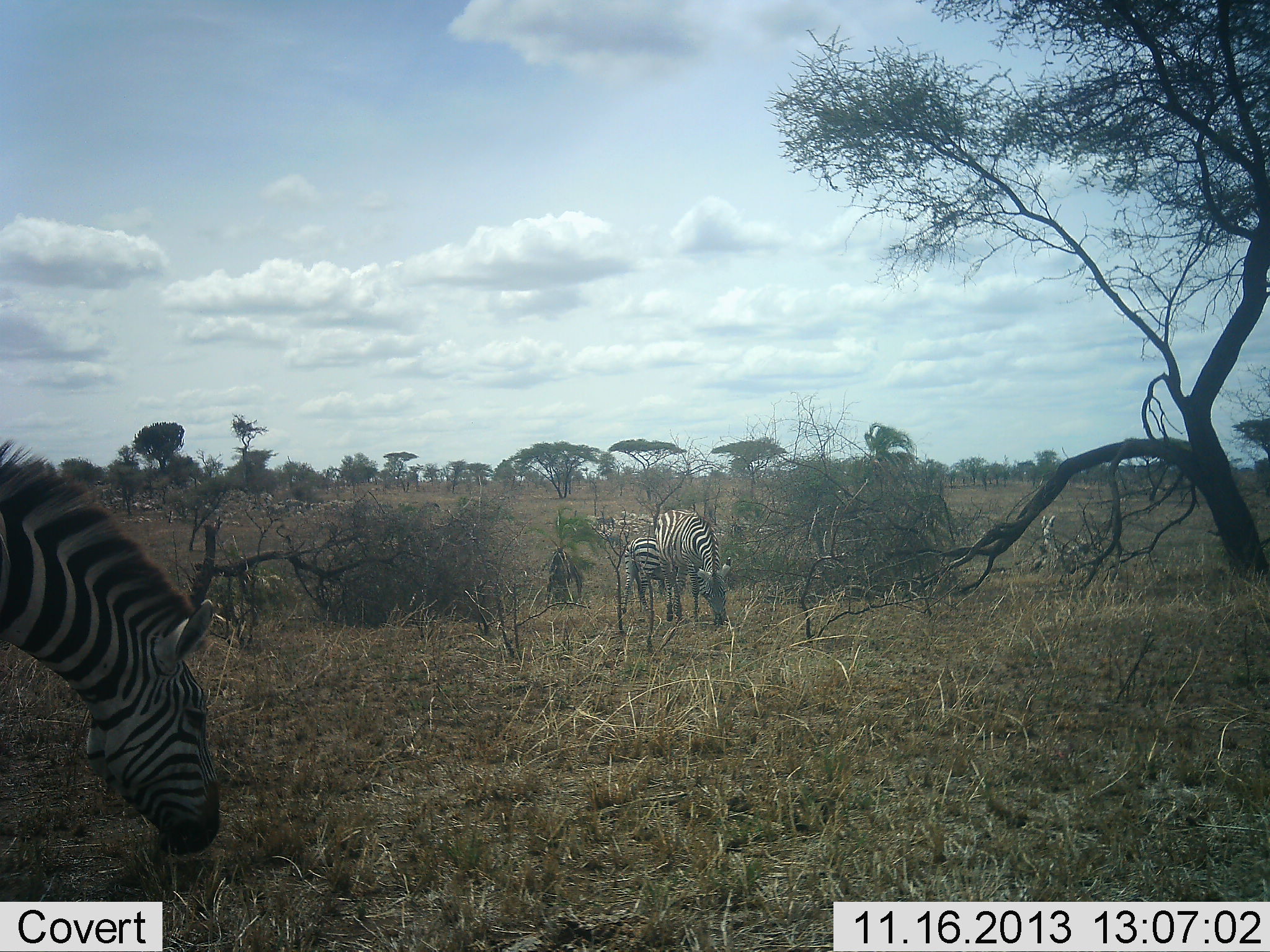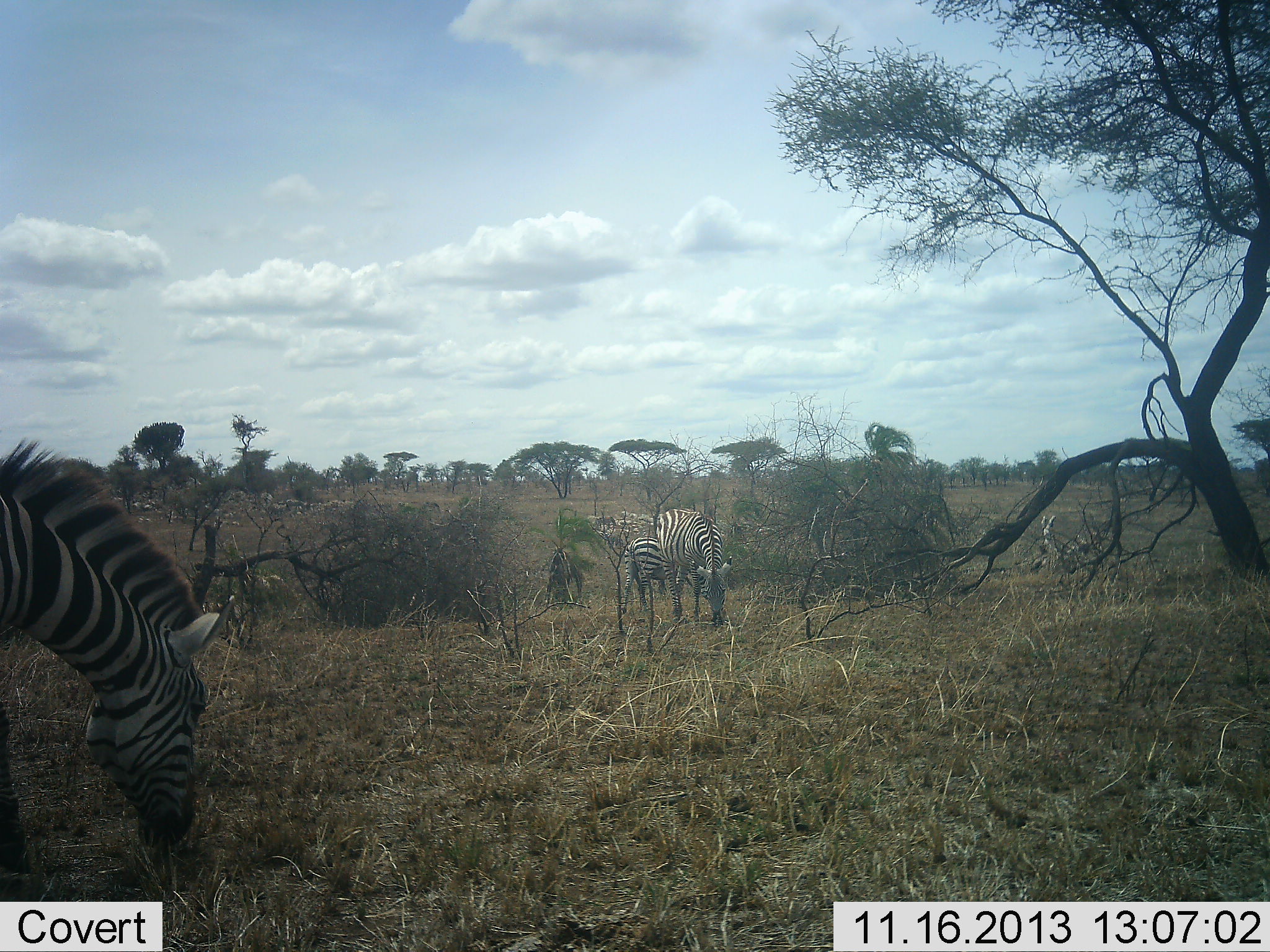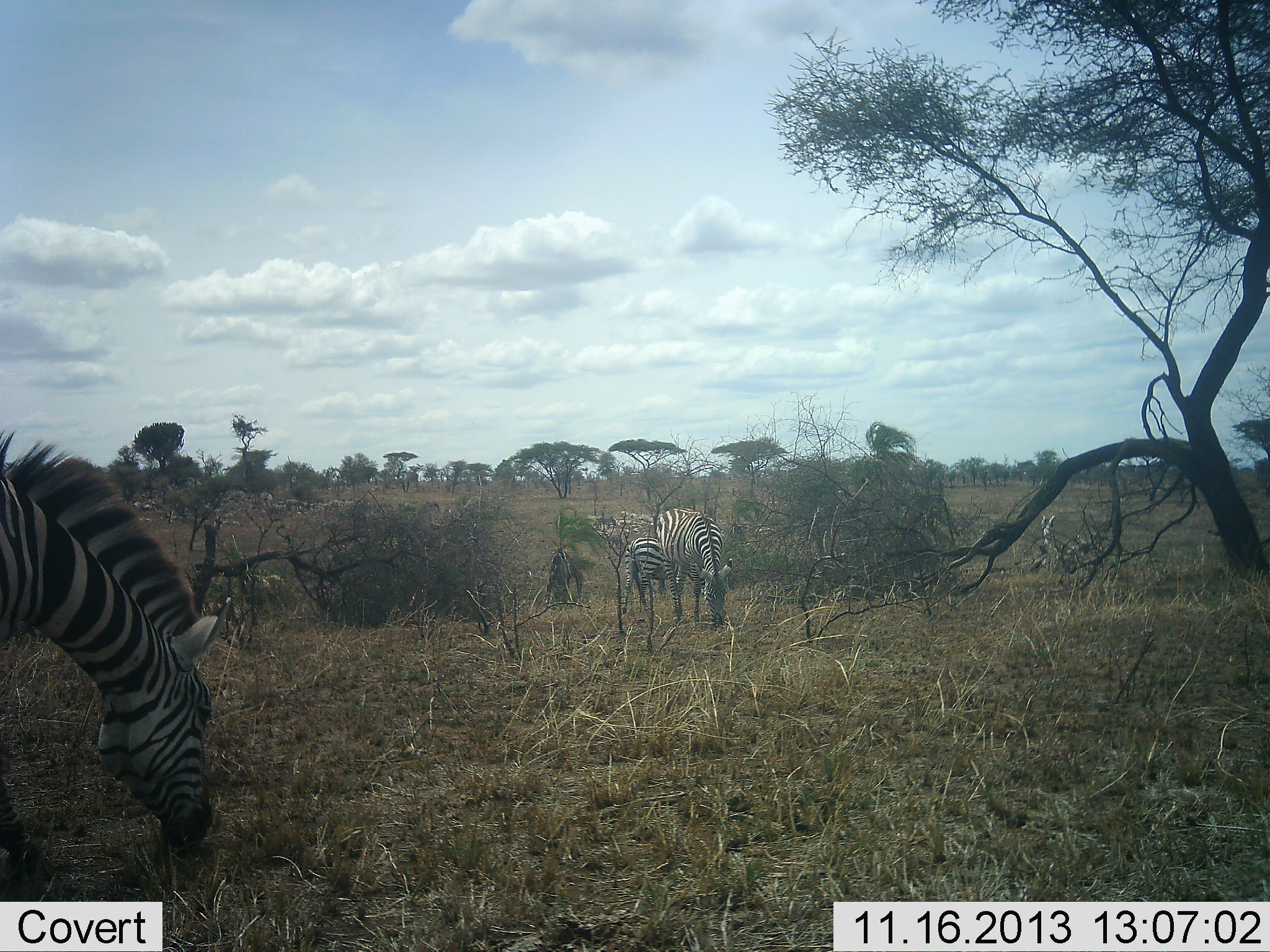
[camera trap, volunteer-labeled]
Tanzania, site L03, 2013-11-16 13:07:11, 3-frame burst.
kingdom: Animalia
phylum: Chordata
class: Mammalia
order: Perissodactyla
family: Equidae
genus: Equus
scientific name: Equus quagga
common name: plains zebra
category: zebra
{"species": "zebra (plains zebra) (Equus quagga)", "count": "3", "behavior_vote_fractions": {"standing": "40%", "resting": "0%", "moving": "0%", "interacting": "0%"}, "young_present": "20%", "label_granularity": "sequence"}